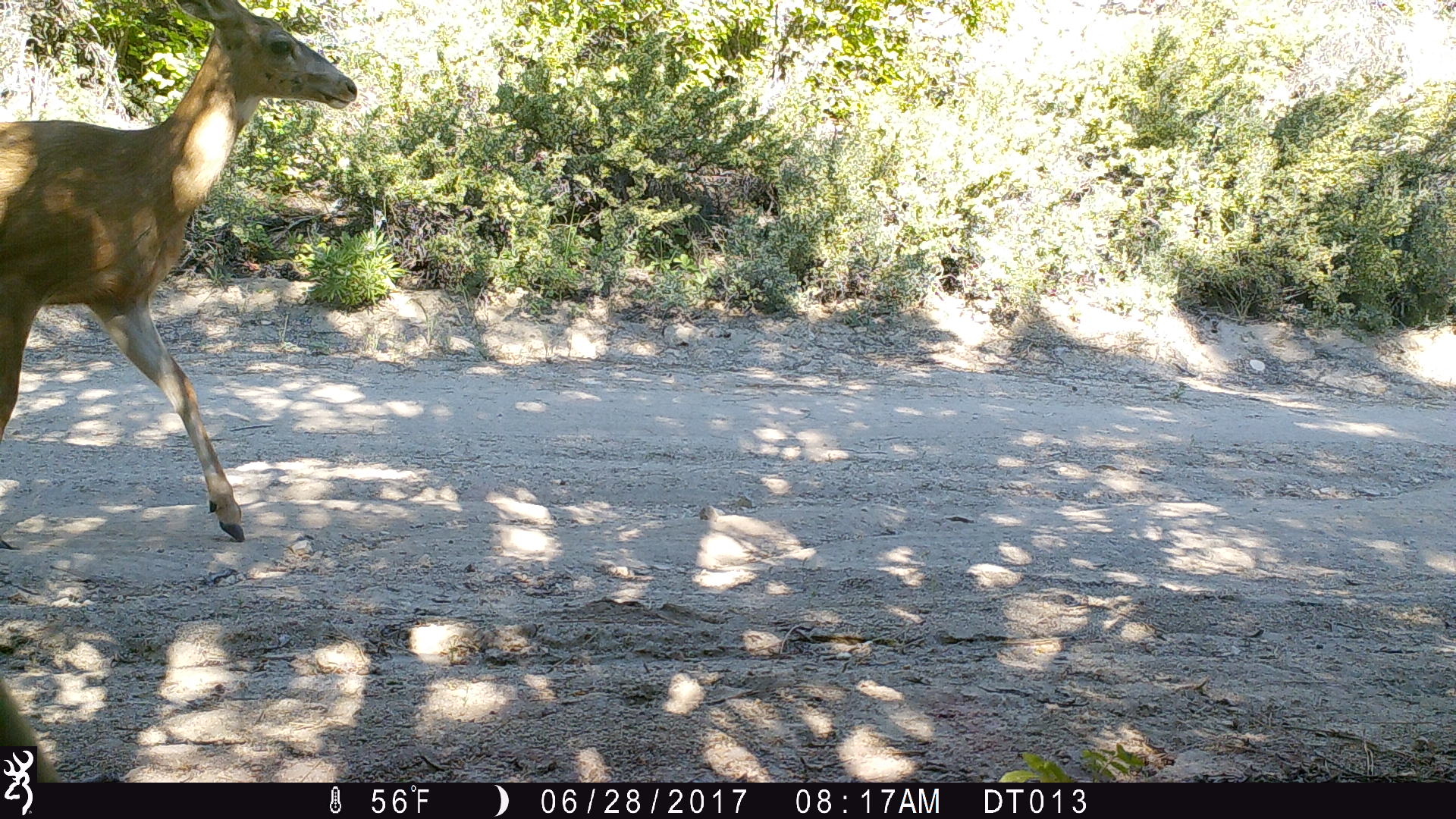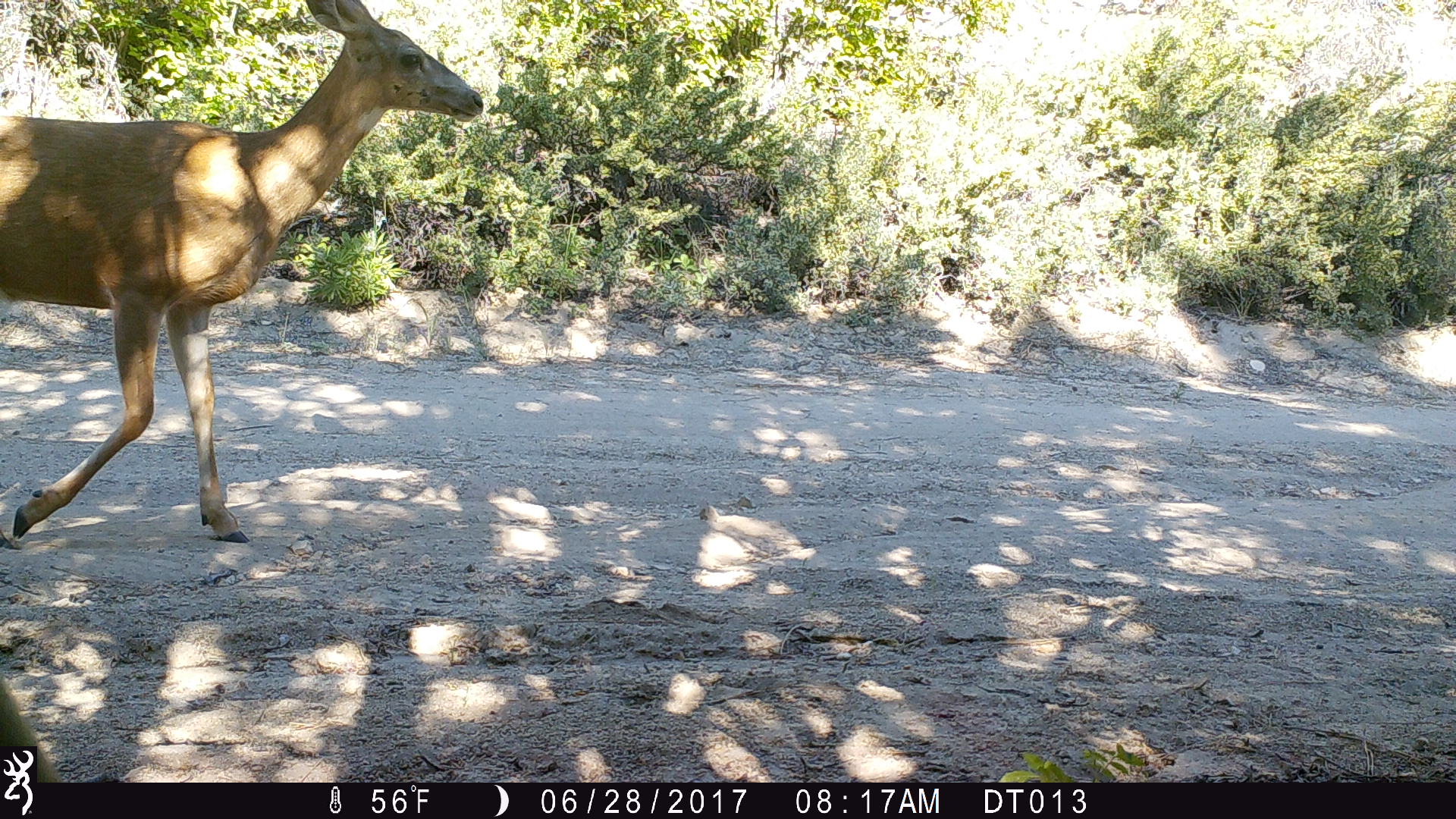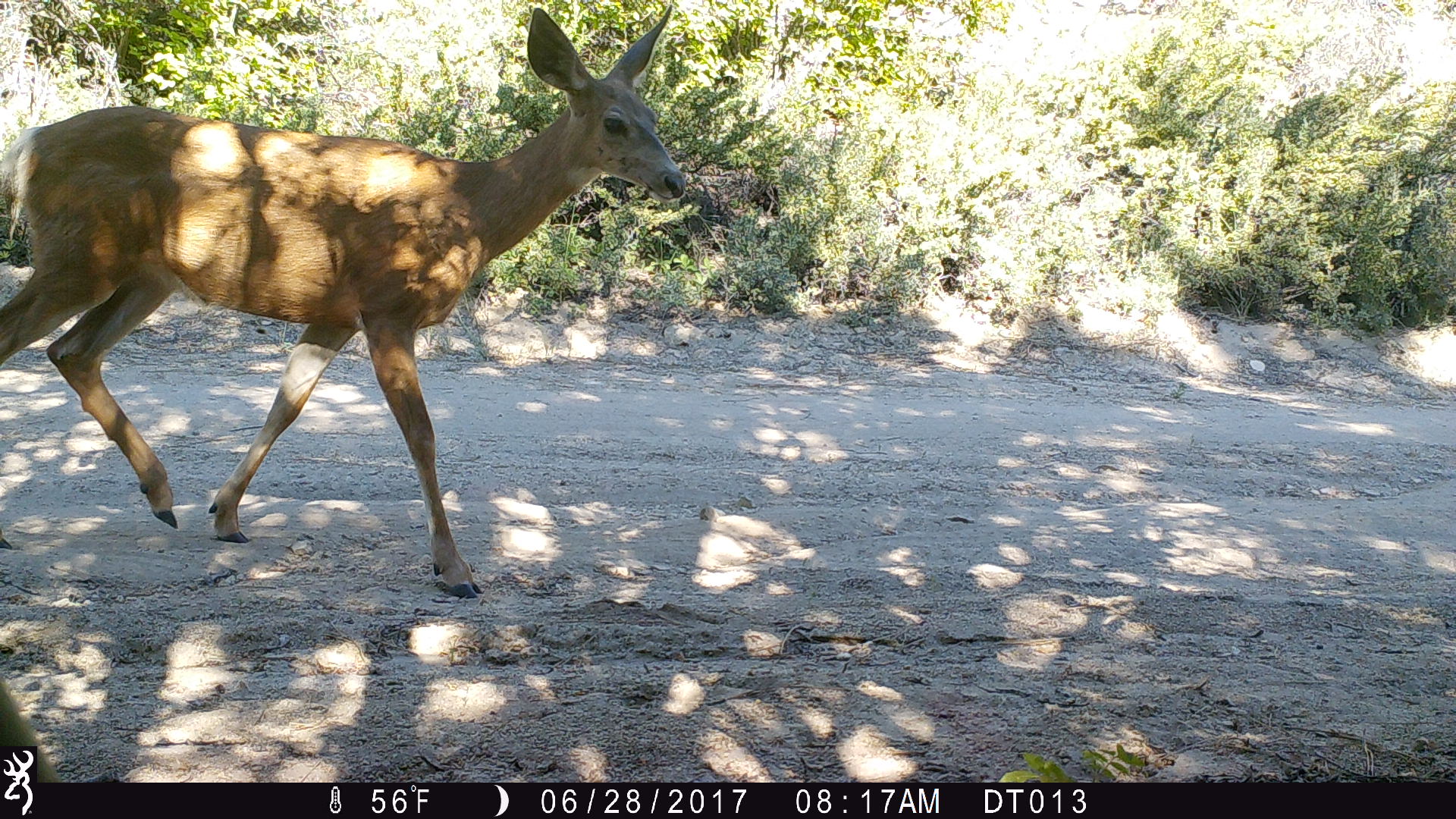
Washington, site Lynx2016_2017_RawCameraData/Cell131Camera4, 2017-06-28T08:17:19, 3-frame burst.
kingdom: Animalia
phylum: Chordata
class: Mammalia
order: Artiodactyla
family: Cervidae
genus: Odocoileus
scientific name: Odocoileus hemionus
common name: mule deer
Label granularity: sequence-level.